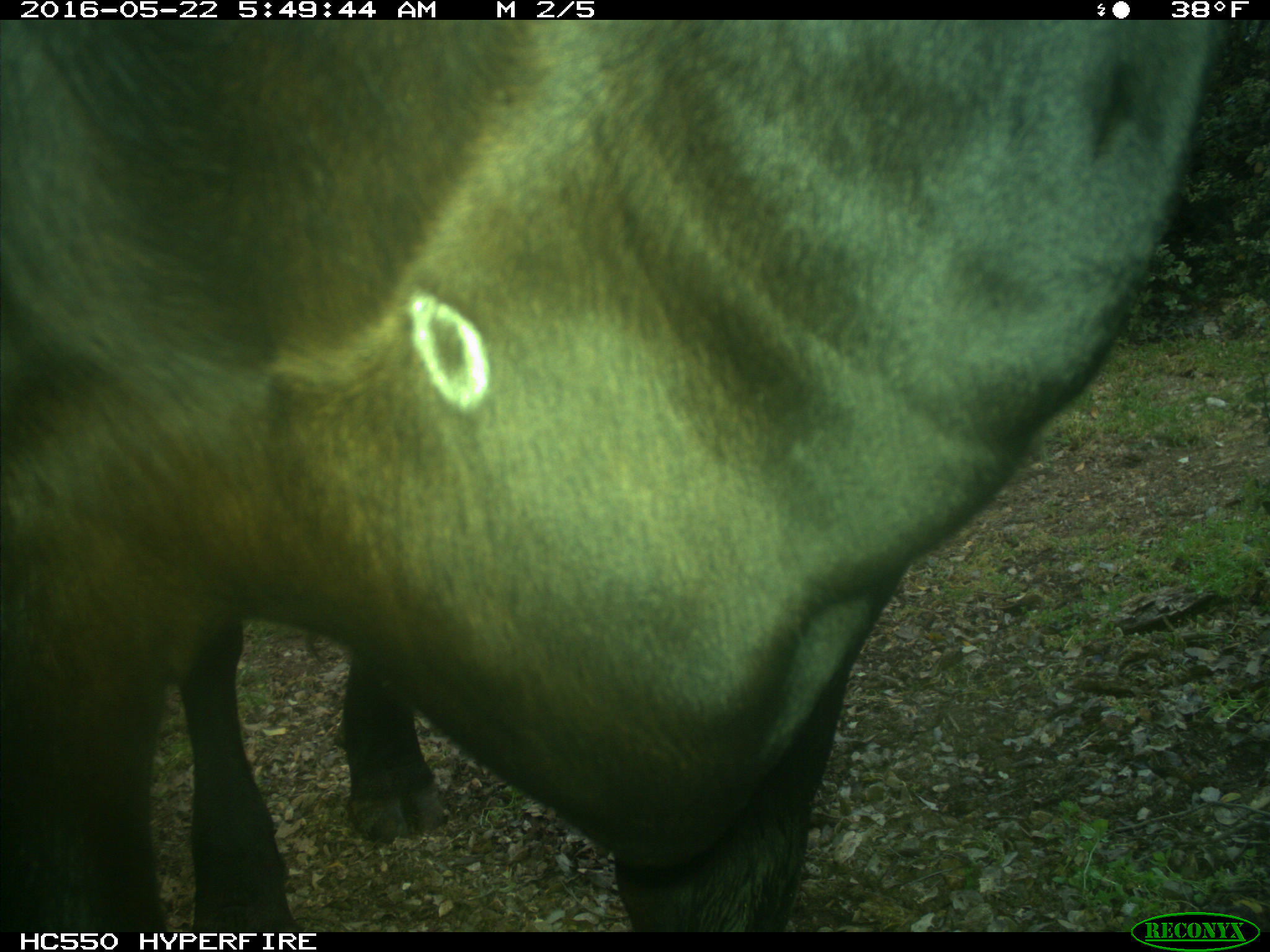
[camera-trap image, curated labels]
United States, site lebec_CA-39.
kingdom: Animalia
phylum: Chordata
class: Mammalia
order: Artiodactyla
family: Bovidae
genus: Bos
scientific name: Bos taurus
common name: domestic cow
Bos taurus (domestic cow).